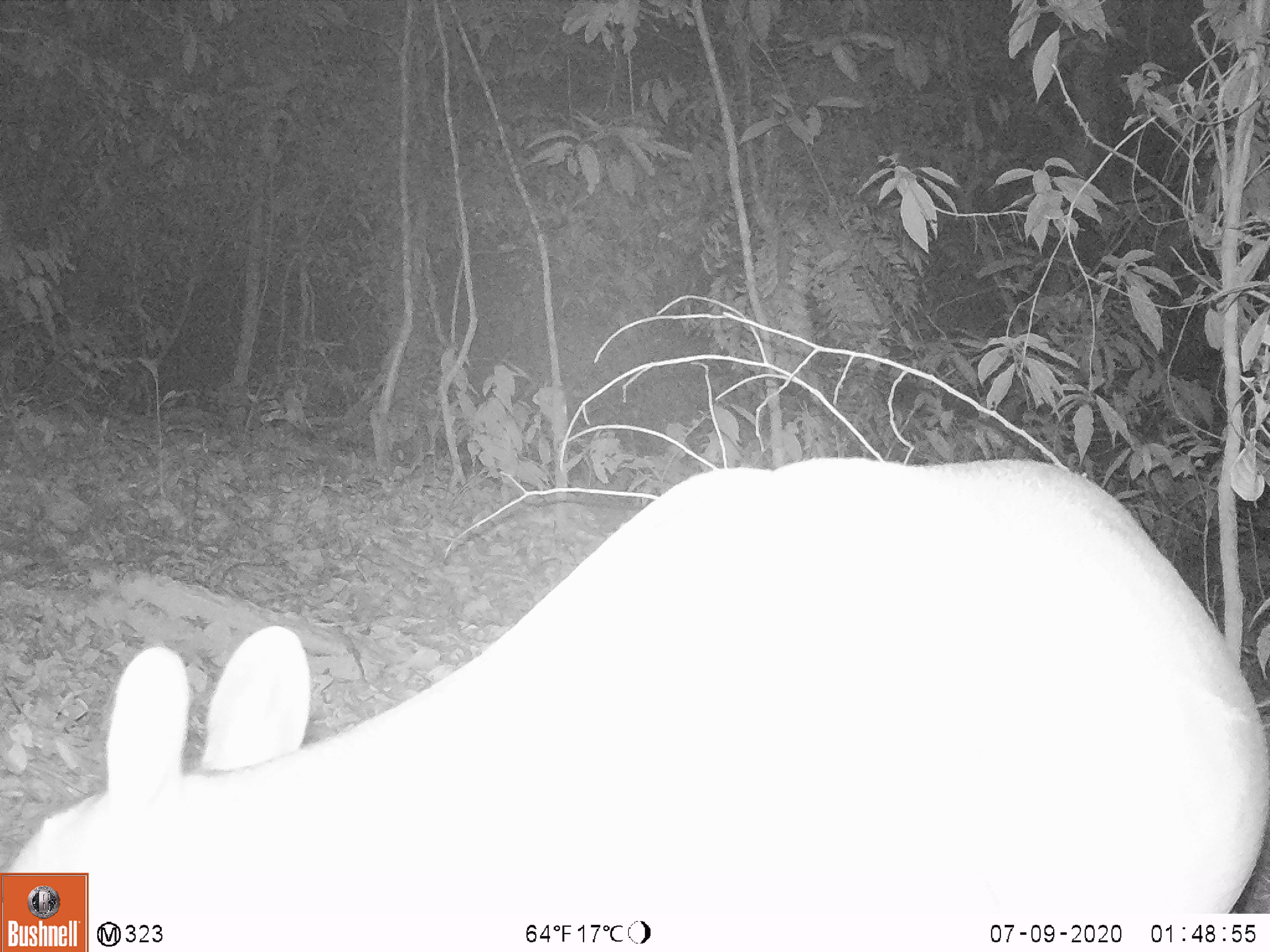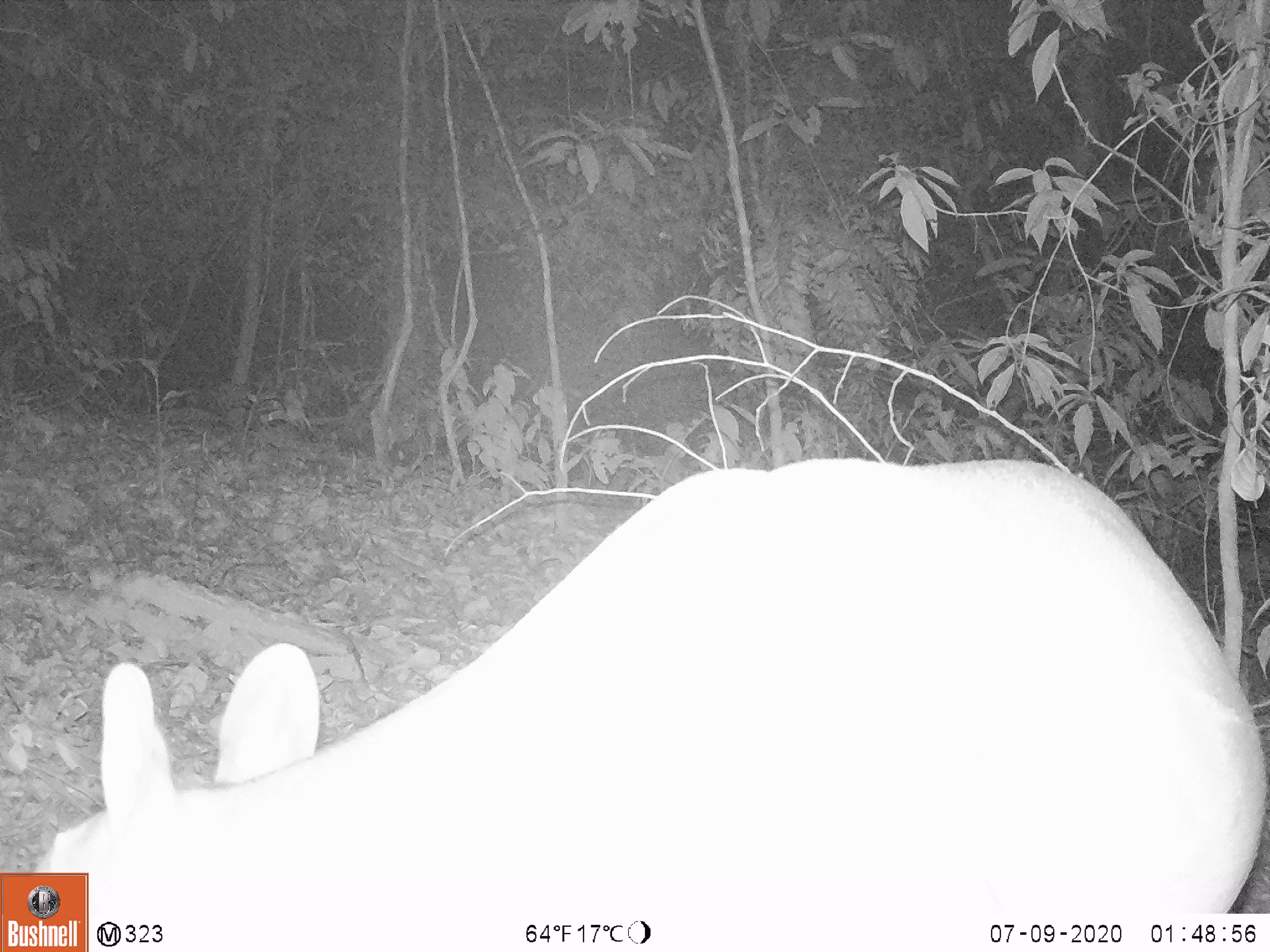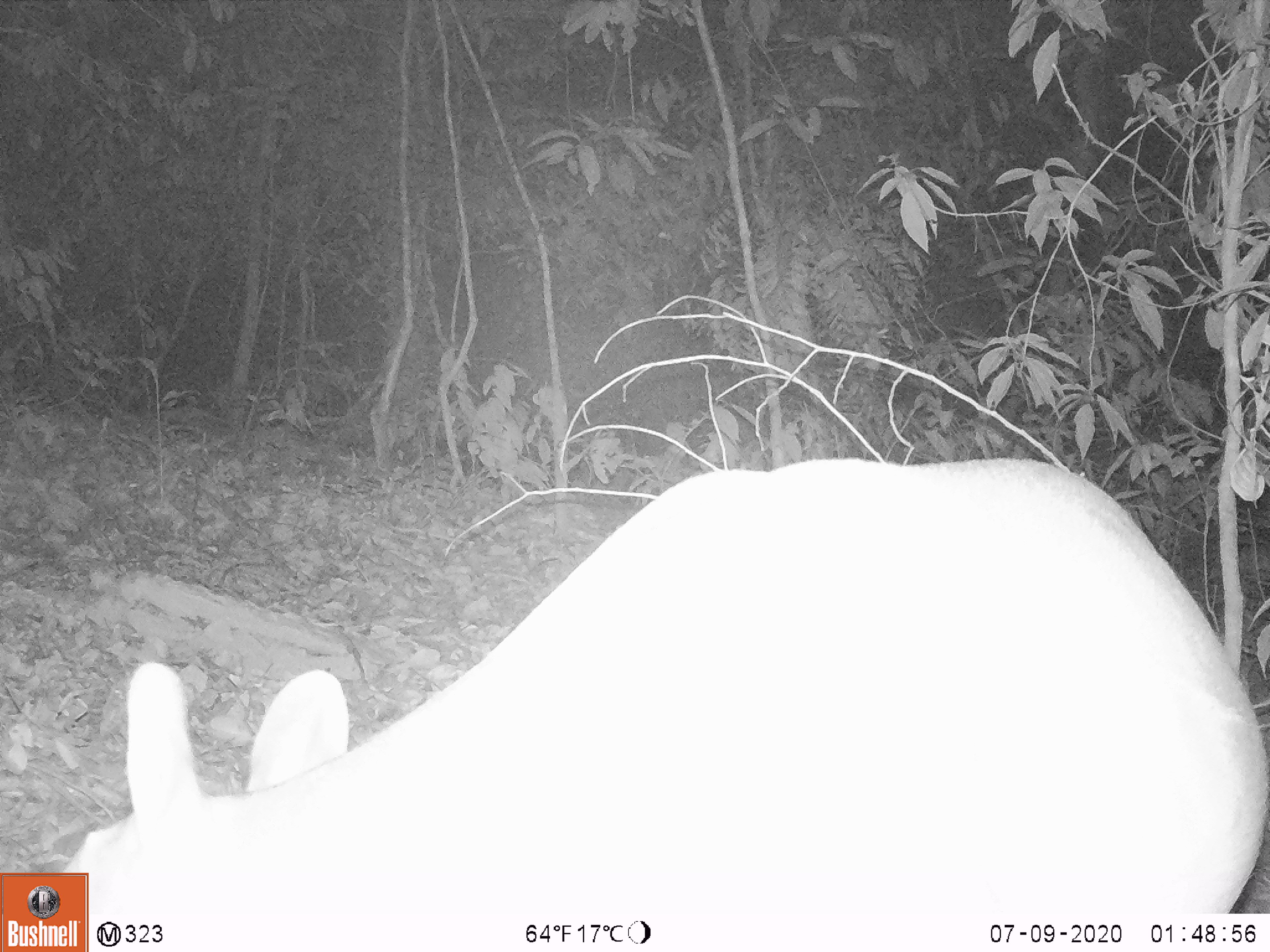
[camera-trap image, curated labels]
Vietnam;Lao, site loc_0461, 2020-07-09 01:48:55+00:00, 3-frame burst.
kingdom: Animalia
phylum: Chordata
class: Mammalia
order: Artiodactyla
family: Cervidae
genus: Muntiacus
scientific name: Muntiacus vuquangensis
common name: large-antlered muntjac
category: large antlered muntjac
Large antlered muntjac (large-antlered muntjac) (Muntiacus vuquangensis). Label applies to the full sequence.